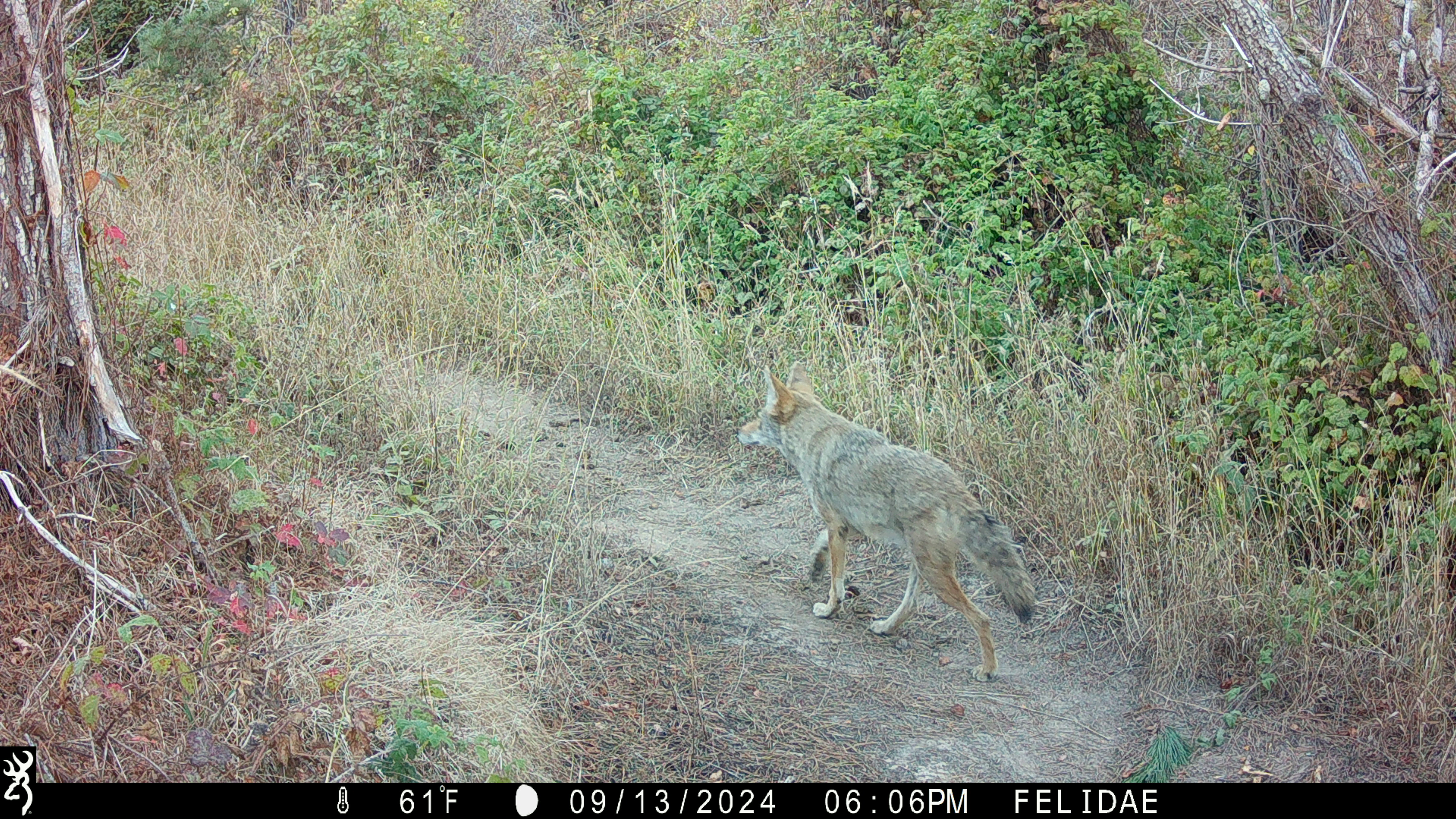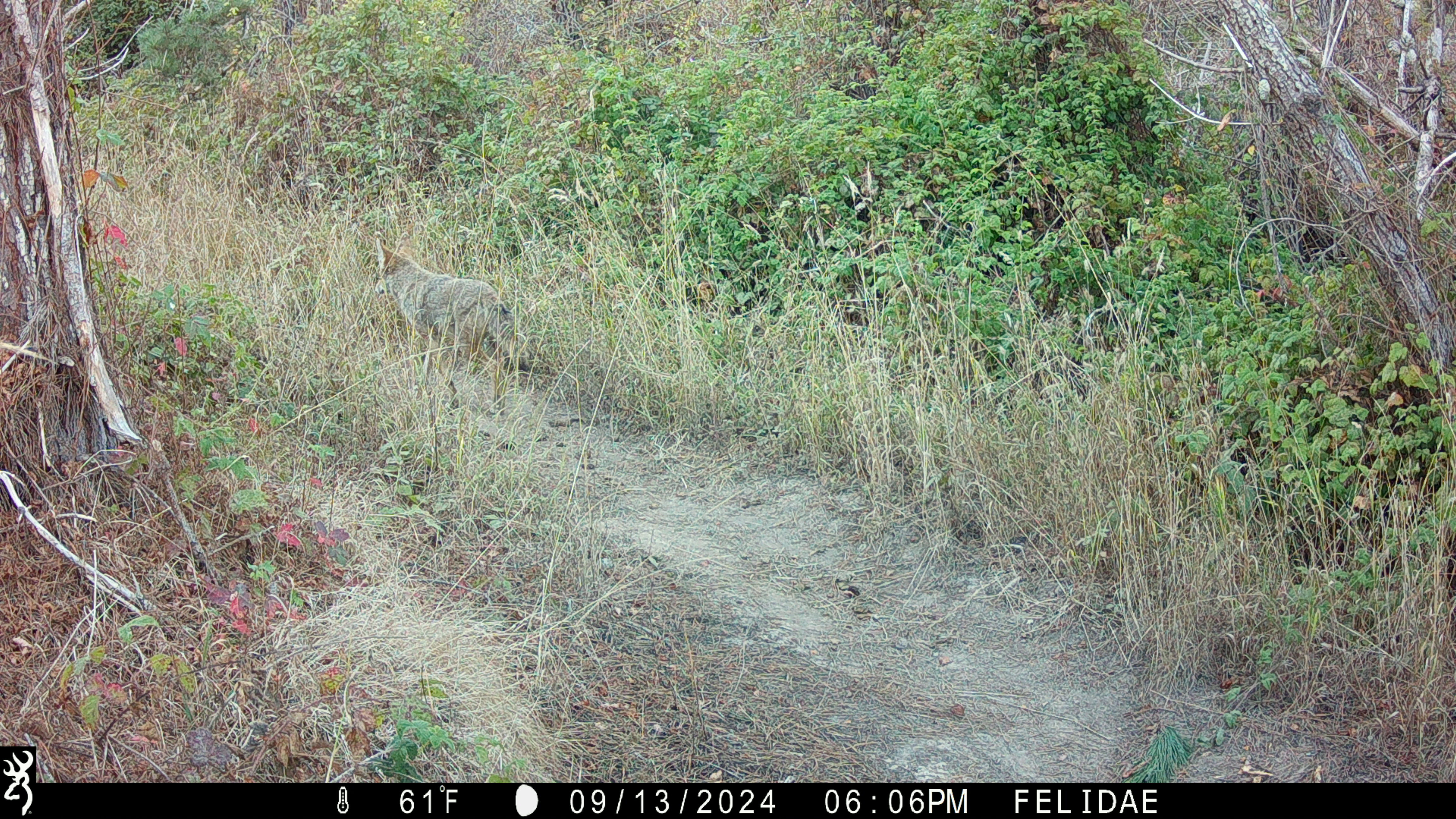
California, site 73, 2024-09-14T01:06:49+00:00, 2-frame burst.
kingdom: Animalia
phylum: Chordata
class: Mammalia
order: Carnivora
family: Canidae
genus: Canis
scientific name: Canis latrans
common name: coyote